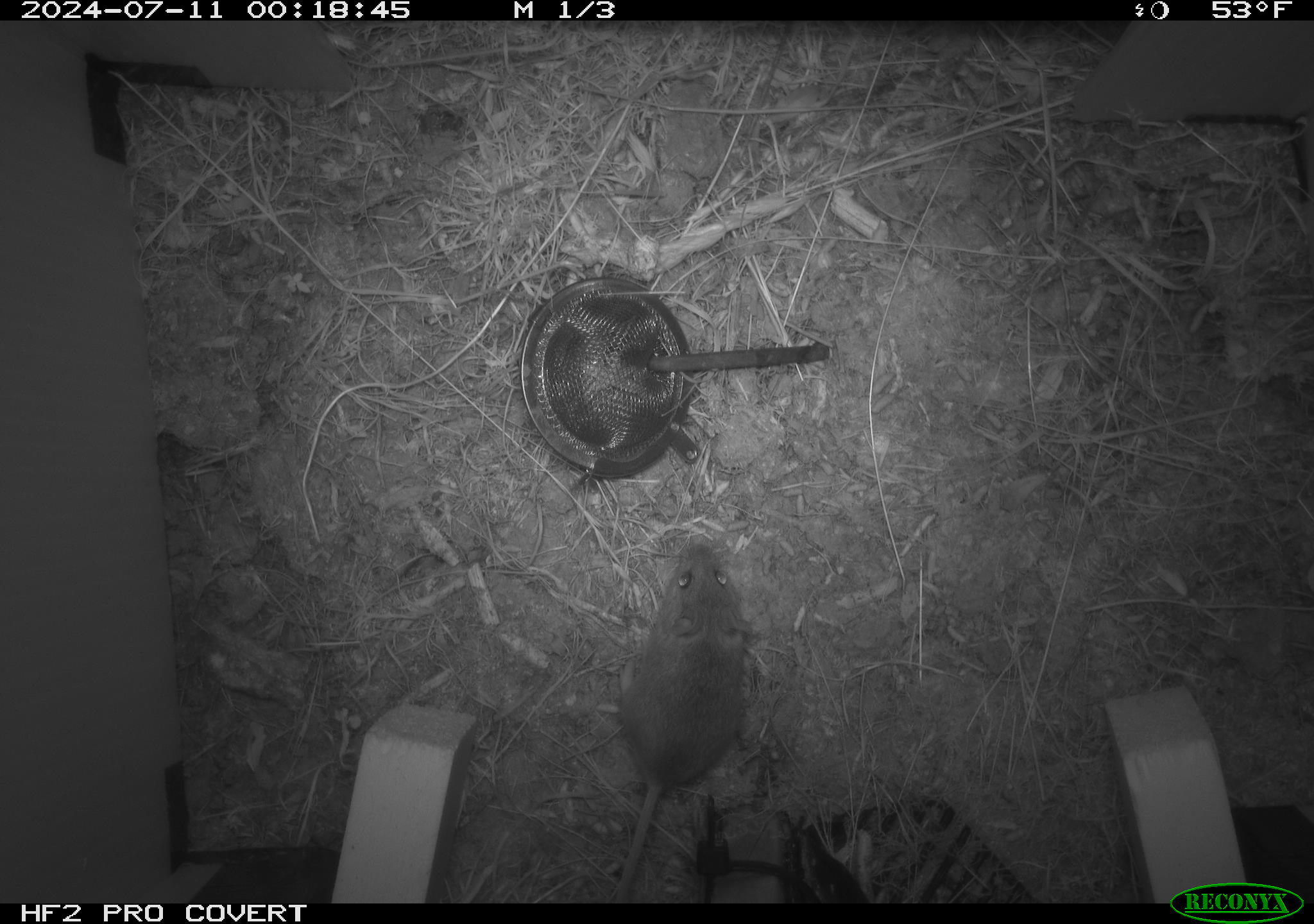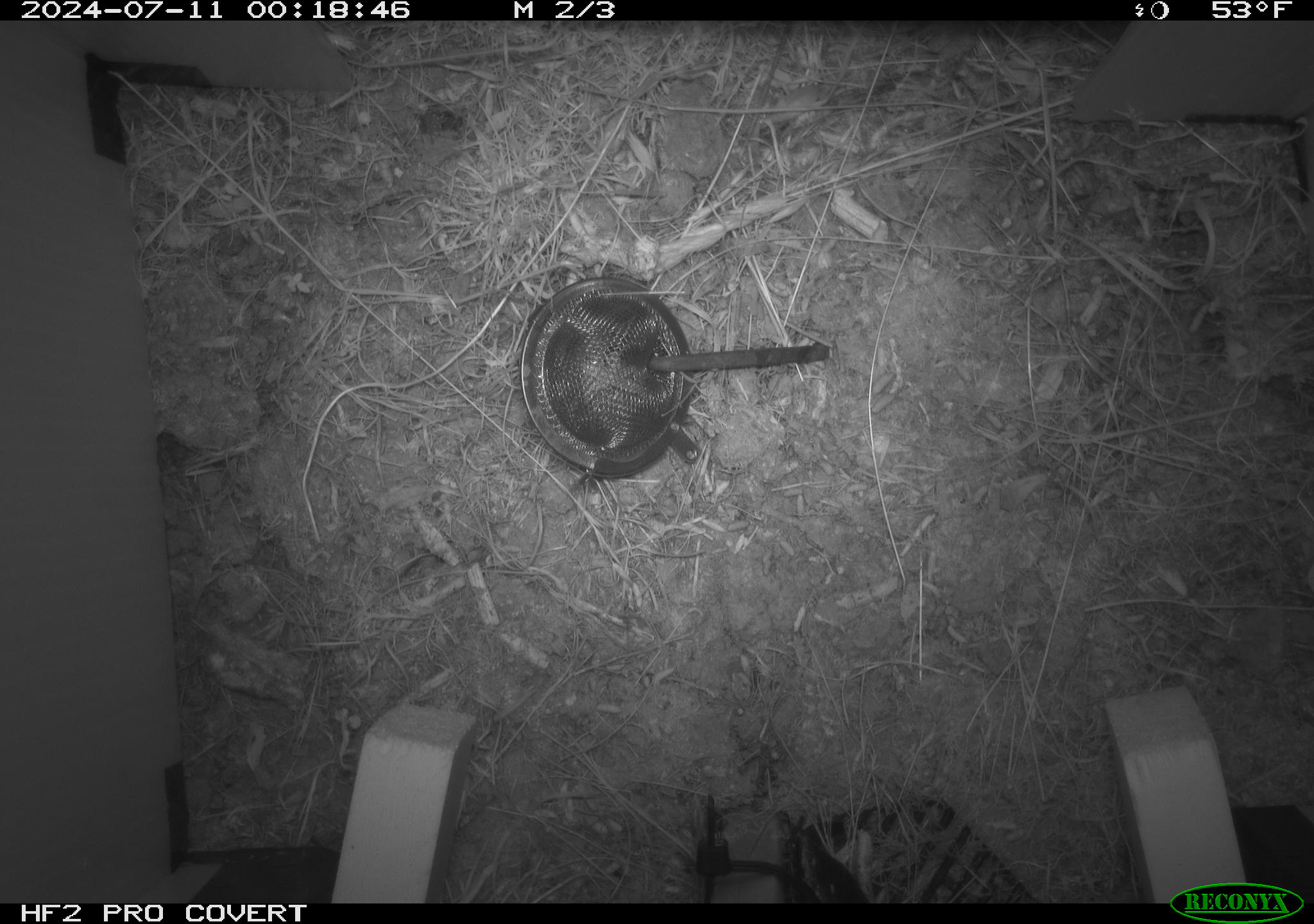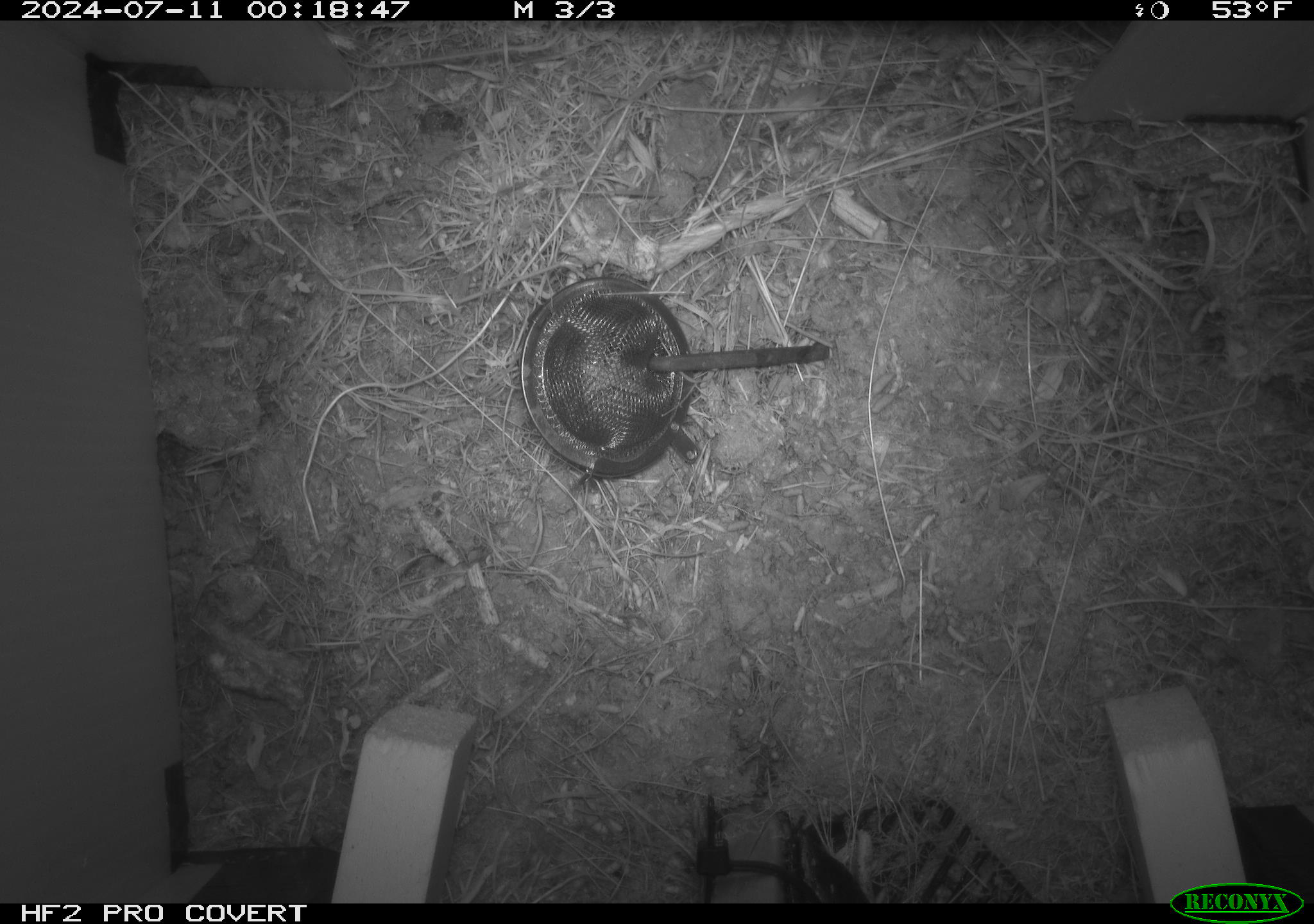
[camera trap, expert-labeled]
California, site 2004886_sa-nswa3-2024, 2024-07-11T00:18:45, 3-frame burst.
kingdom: Animalia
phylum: Chordata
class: Mammalia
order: Rodentia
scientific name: Rodentia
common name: rodent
Rodent (Rodentia).